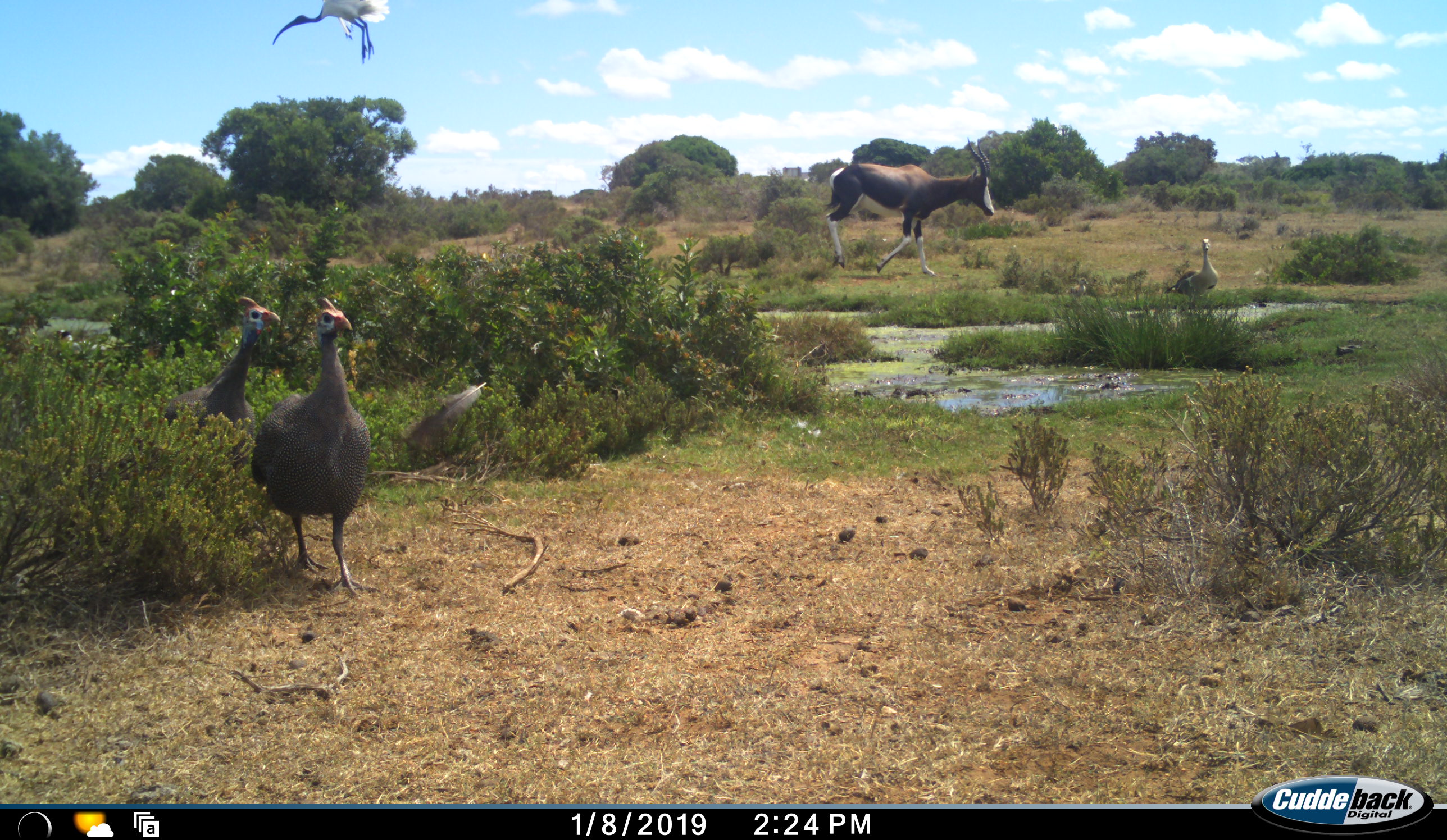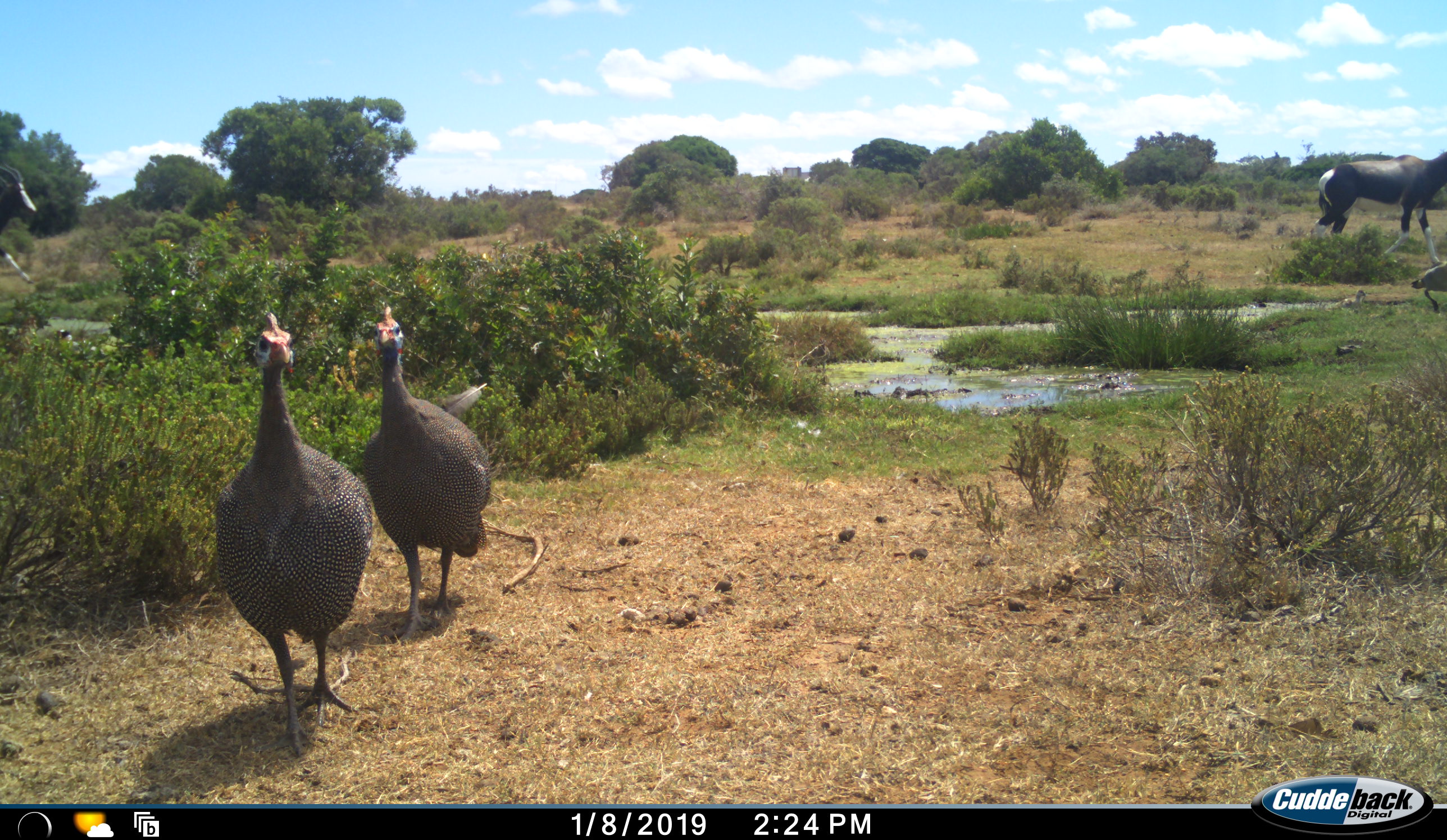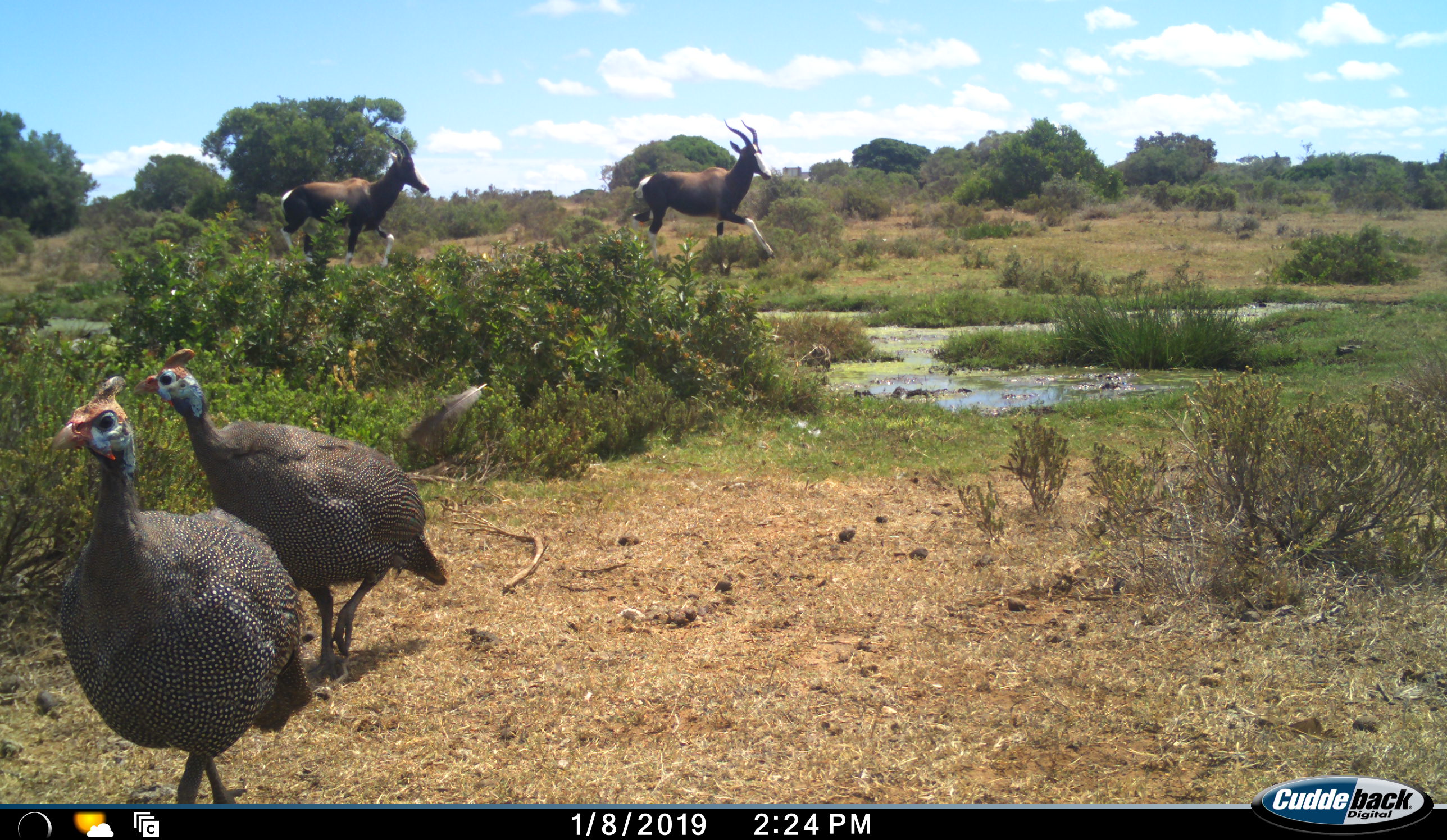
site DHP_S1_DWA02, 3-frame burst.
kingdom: Animalia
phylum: Chordata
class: Aves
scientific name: Aves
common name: bird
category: birdother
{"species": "birdother (bird) (Aves)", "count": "4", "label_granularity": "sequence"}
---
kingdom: Animalia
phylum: Chordata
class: Mammalia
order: Artiodactyla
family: Bovidae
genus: Damaliscus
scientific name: Damaliscus pygargus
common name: bontebok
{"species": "bontebok (Damaliscus pygargus)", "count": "3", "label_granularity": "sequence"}